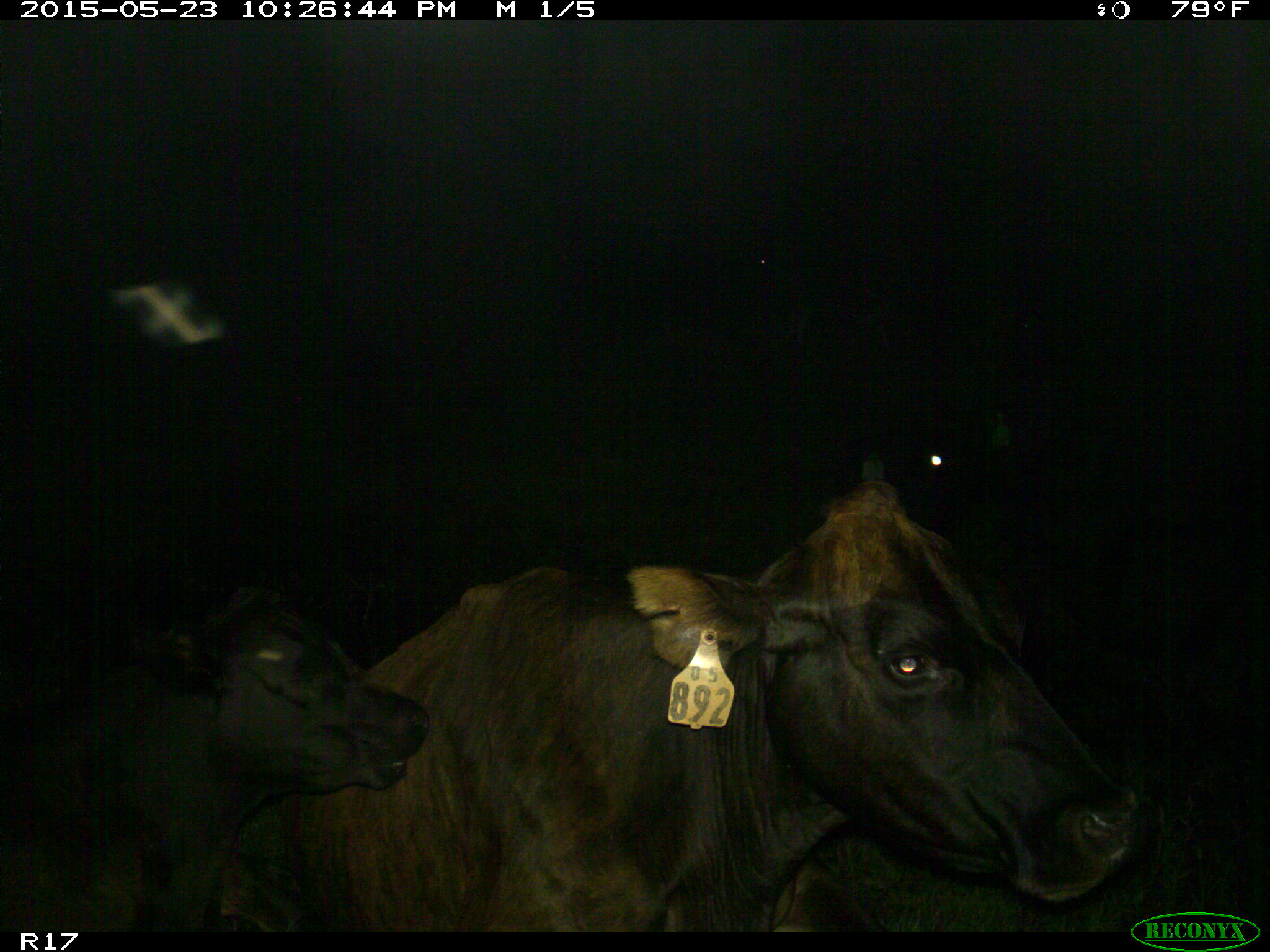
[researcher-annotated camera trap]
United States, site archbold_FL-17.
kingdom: Animalia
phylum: Chordata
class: Mammalia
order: Artiodactyla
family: Bovidae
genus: Bos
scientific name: Bos taurus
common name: domestic cow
Bos taurus (domestic cow).